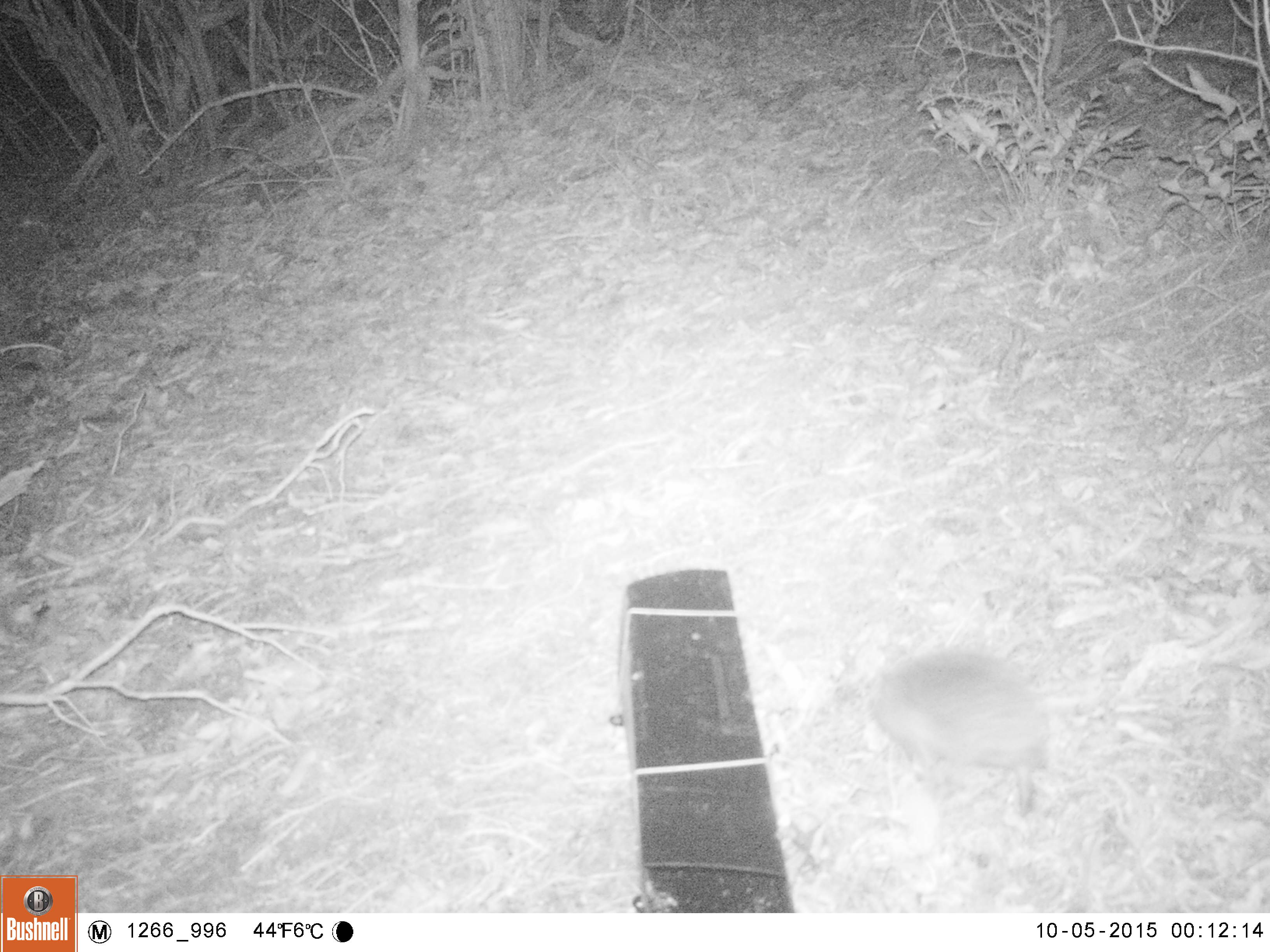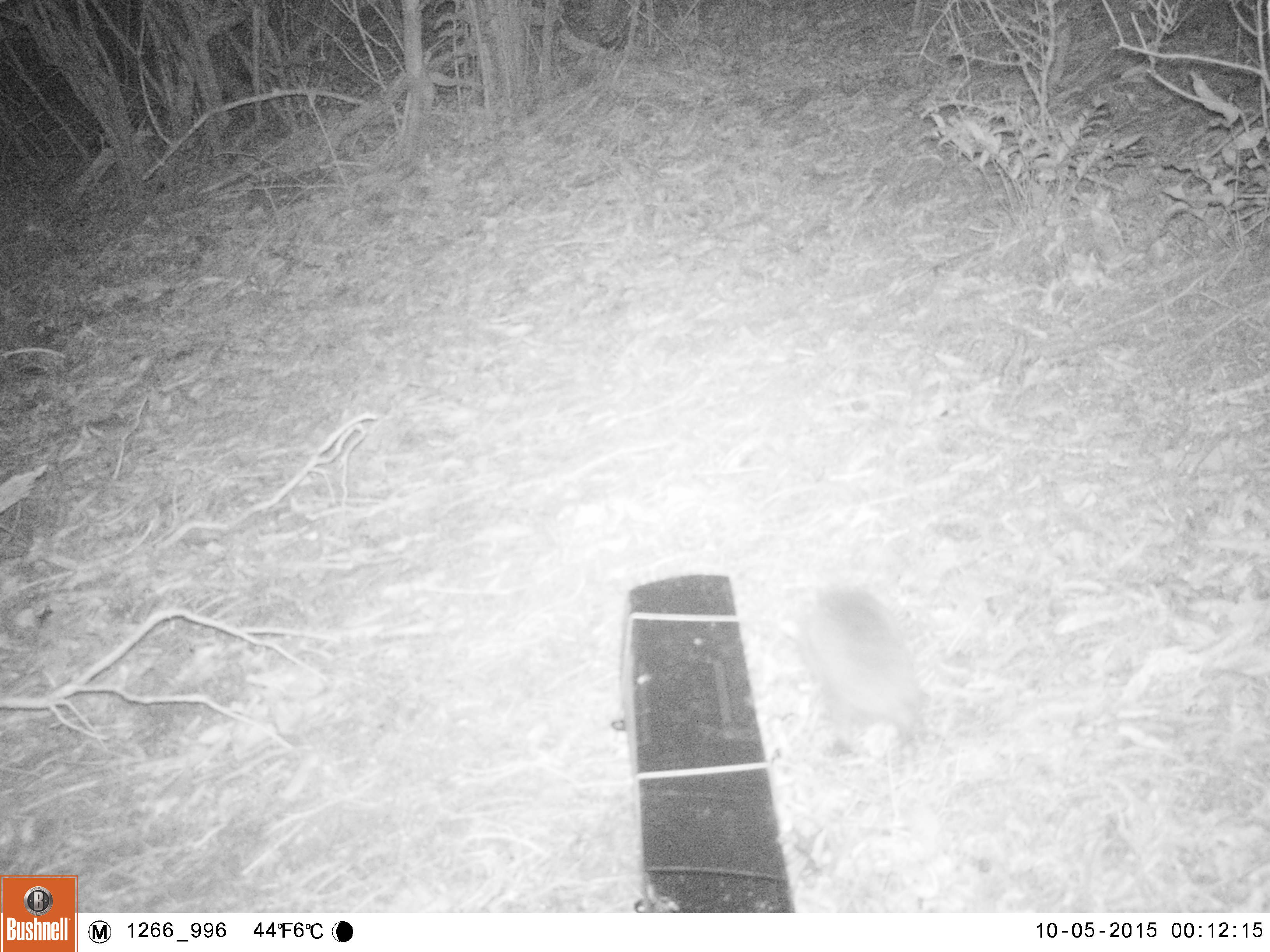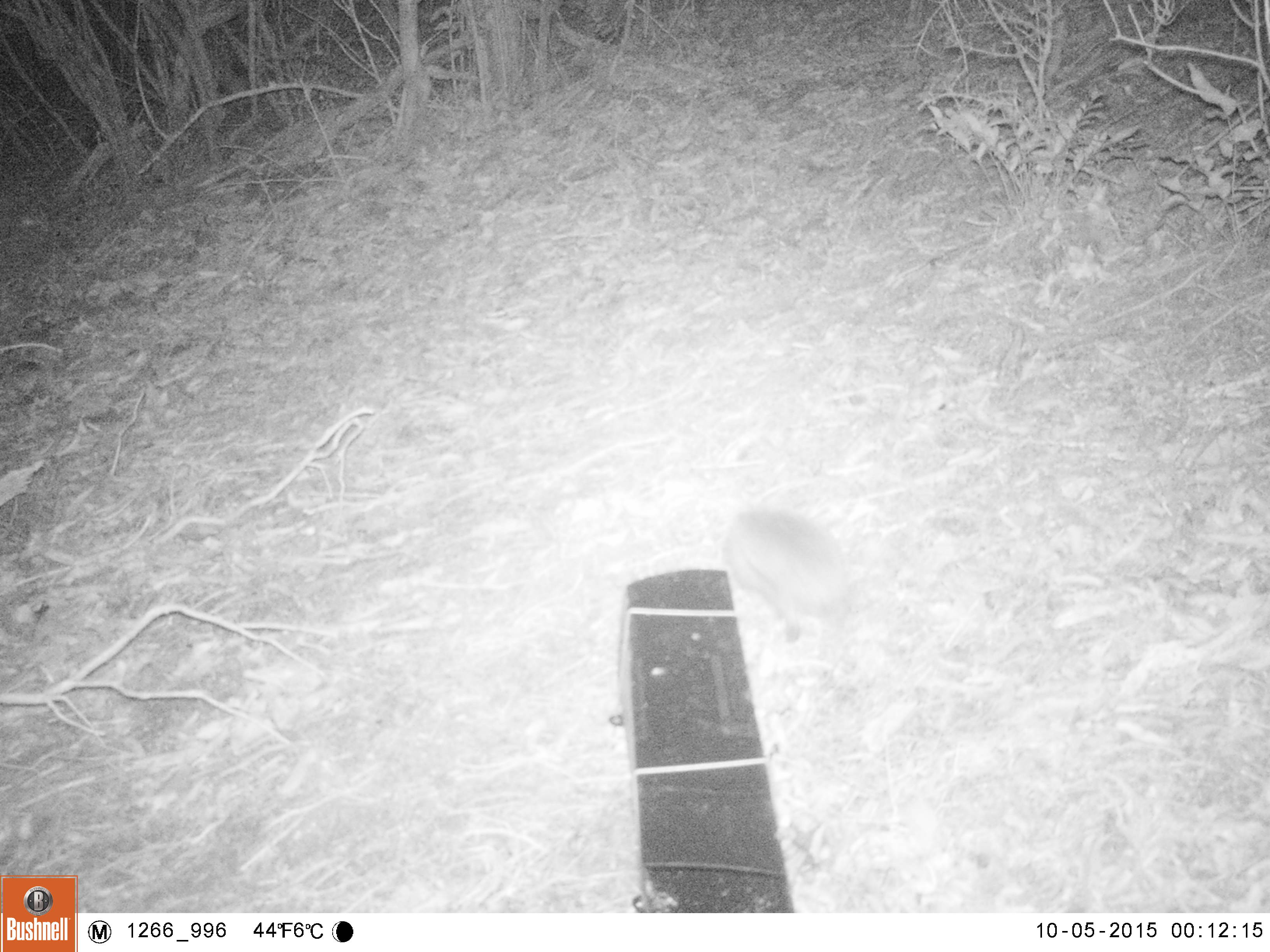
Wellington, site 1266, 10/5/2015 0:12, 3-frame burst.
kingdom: Animalia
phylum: Chordata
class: Mammalia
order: Eulipotyphla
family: Erinaceidae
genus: Erinaceus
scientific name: Erinaceus europaeus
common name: hedgehog